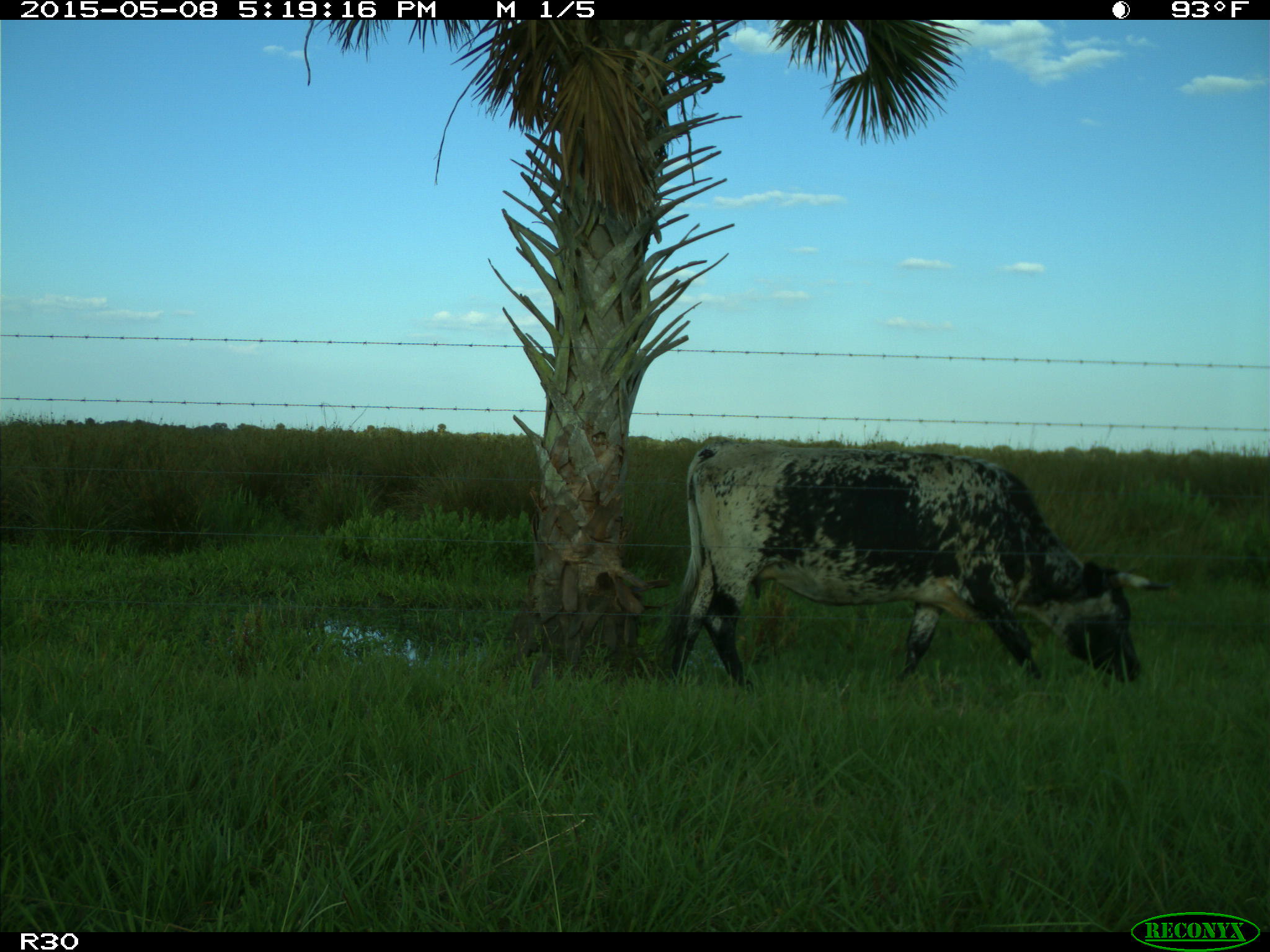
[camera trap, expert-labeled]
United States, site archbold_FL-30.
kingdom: Animalia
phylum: Chordata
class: Mammalia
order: Artiodactyla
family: Bovidae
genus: Bos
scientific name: Bos taurus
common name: domestic cow